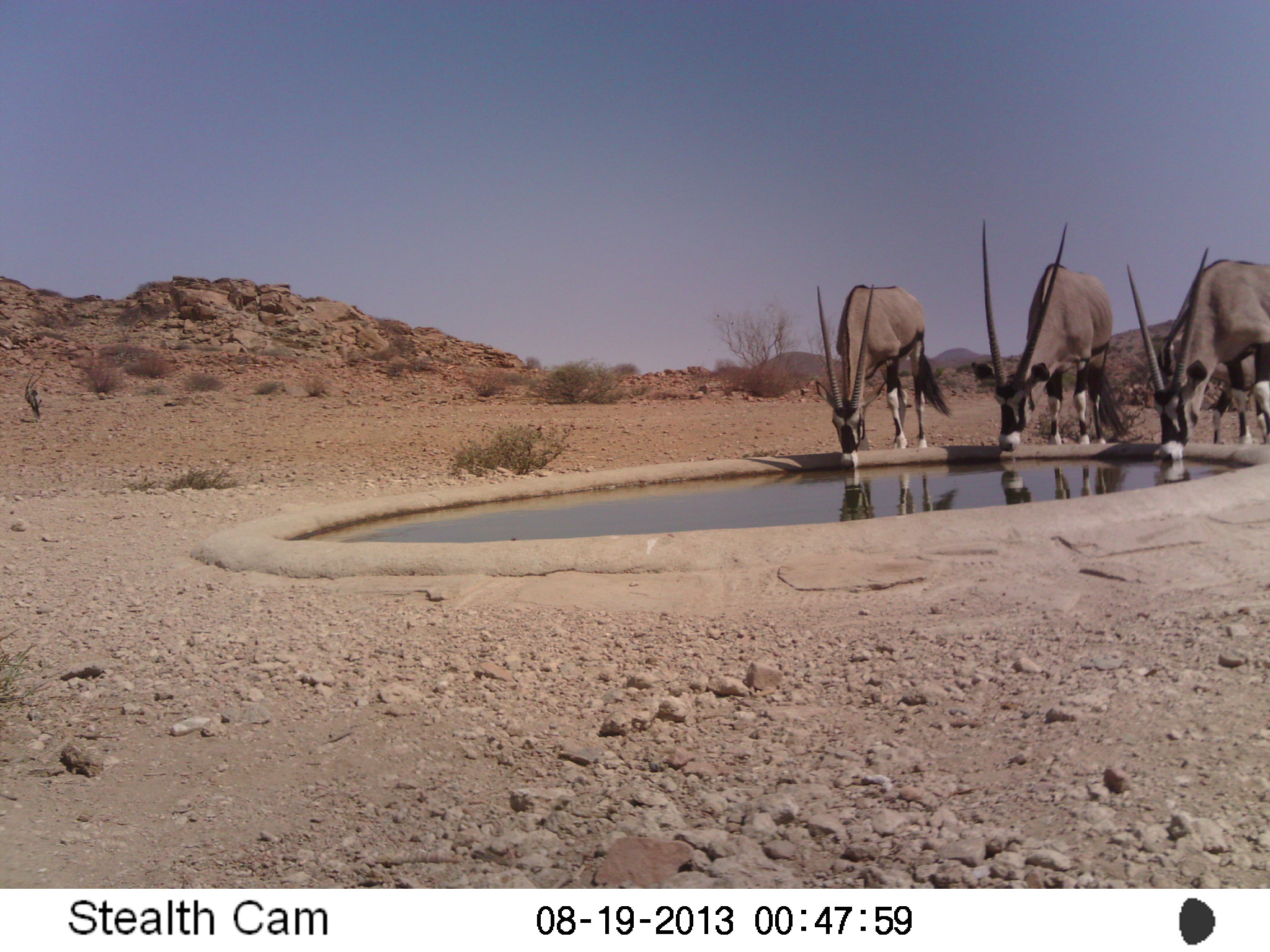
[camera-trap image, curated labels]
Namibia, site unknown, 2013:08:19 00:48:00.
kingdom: Animalia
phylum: Chordata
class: Mammalia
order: Artiodactyla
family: Bovidae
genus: Oryx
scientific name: Oryx gazella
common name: gemsbok